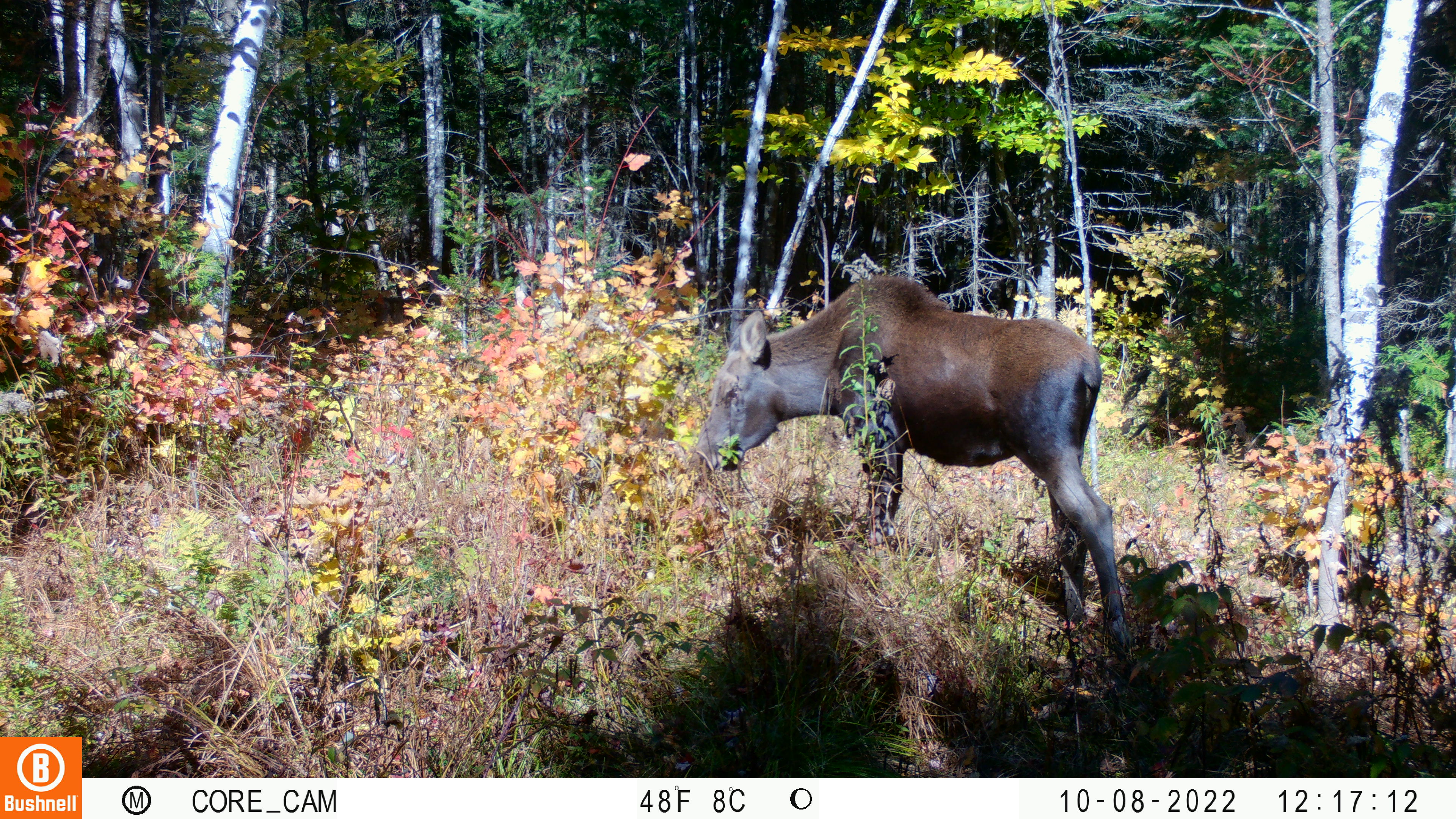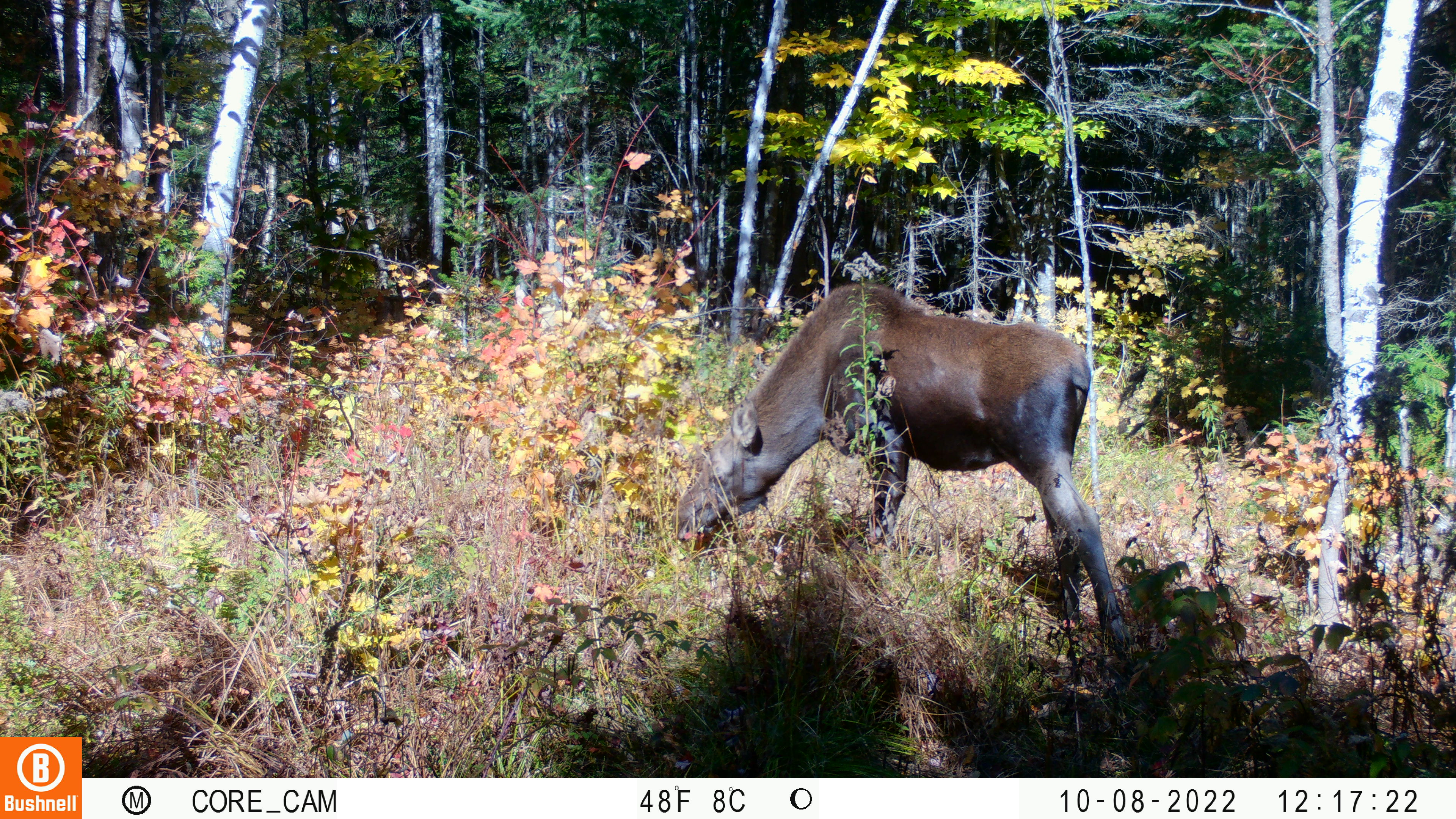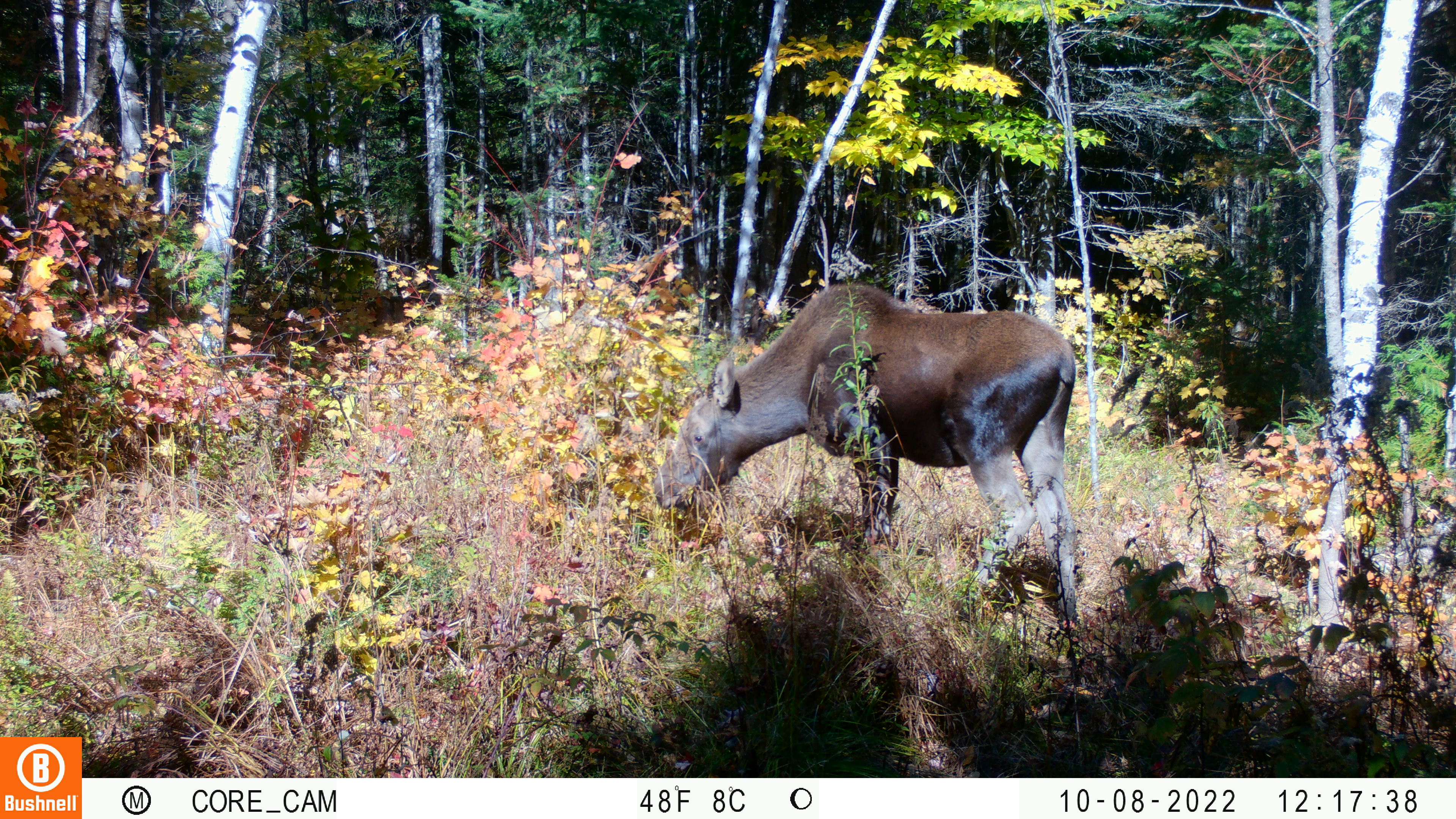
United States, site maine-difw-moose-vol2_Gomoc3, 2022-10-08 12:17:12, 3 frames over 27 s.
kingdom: Animalia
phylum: Chordata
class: Mammalia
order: Artiodactyla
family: Cervidae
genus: Alces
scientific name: Alces alces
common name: moose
Moose (Alces alces).